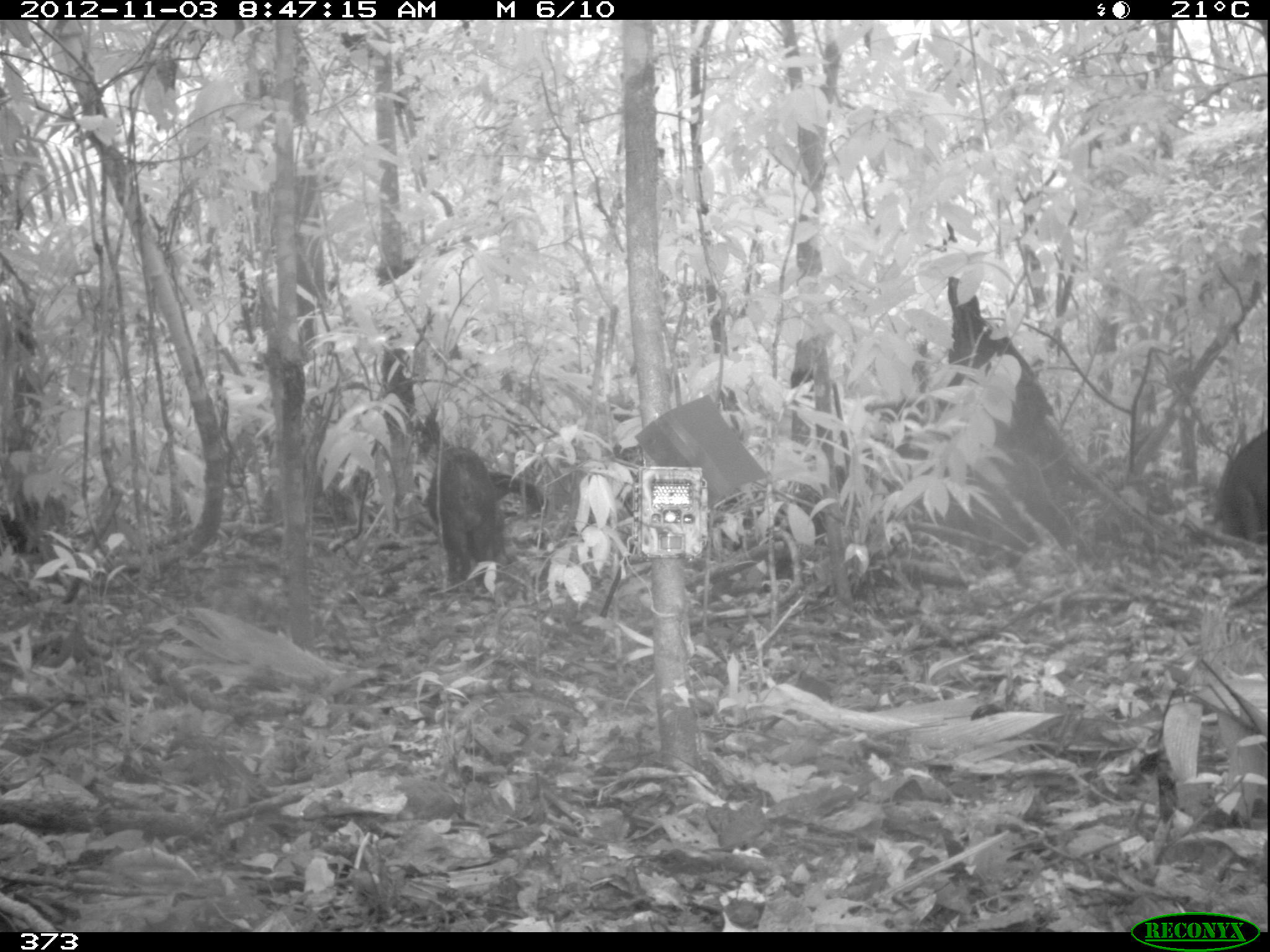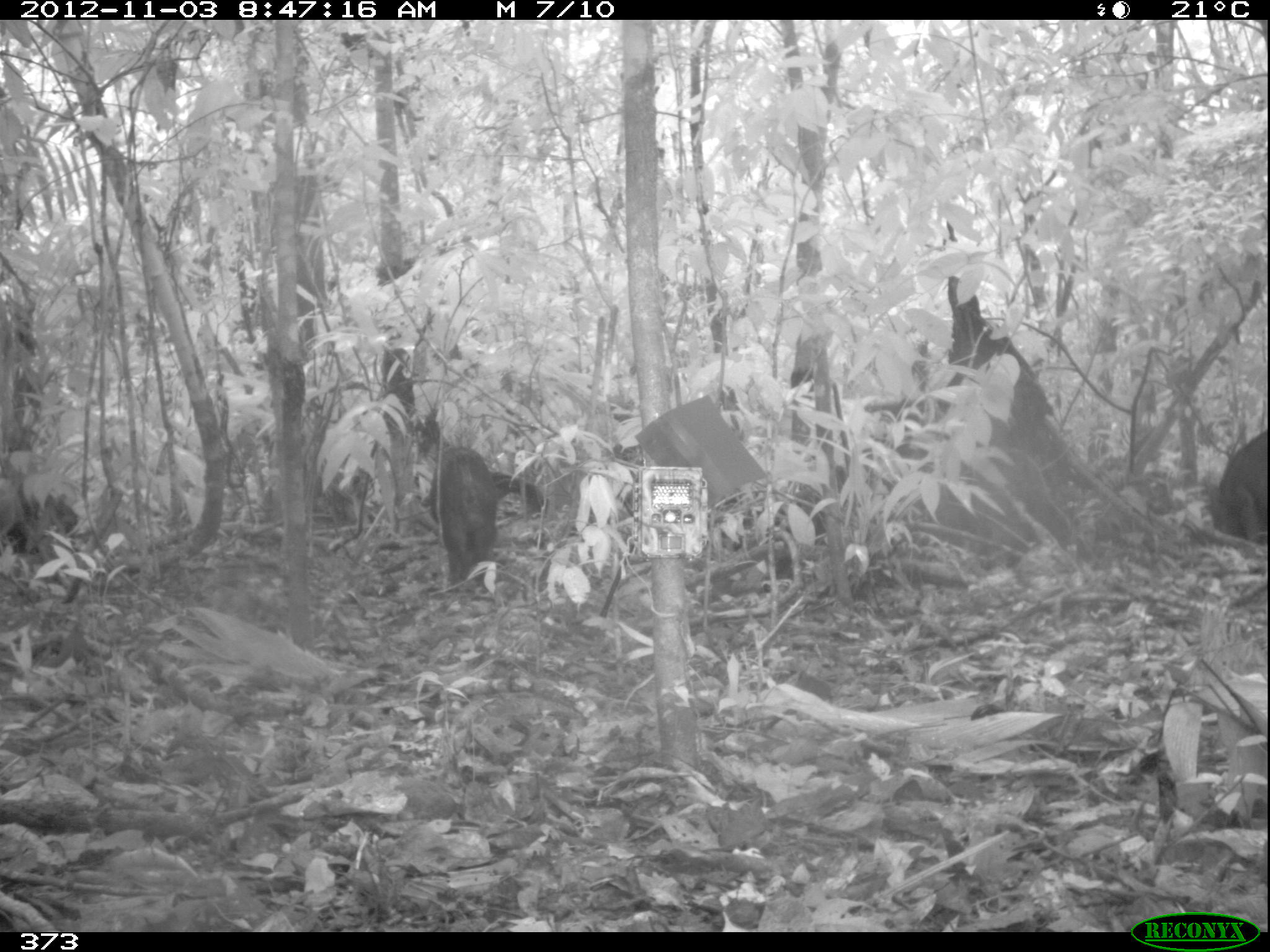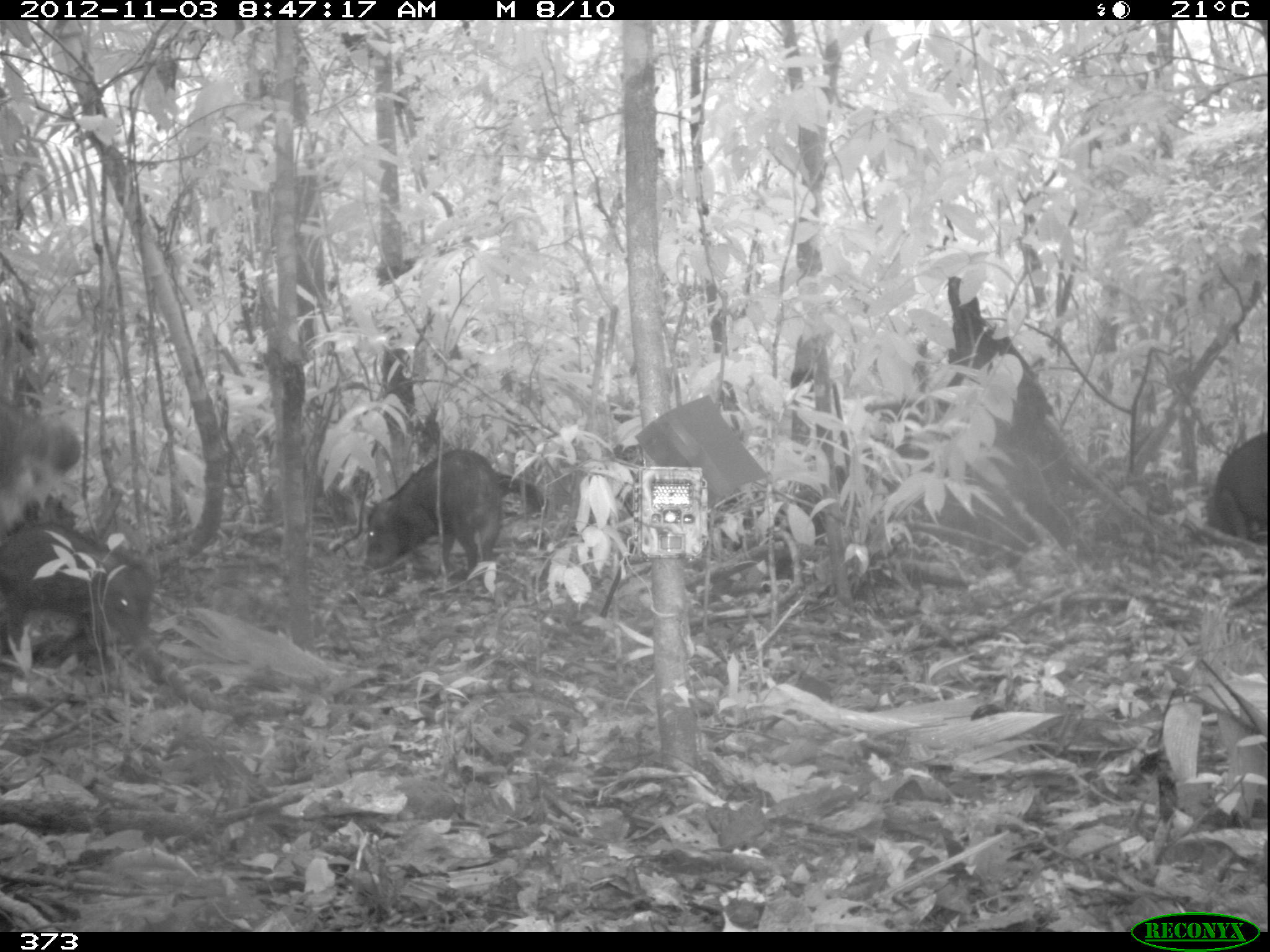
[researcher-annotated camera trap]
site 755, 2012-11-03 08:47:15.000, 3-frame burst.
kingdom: Animalia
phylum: Chordata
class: Mammalia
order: Artiodactyla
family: Tayassuidae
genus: Tayassu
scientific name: Tayassu pecari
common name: white-lipped peccary